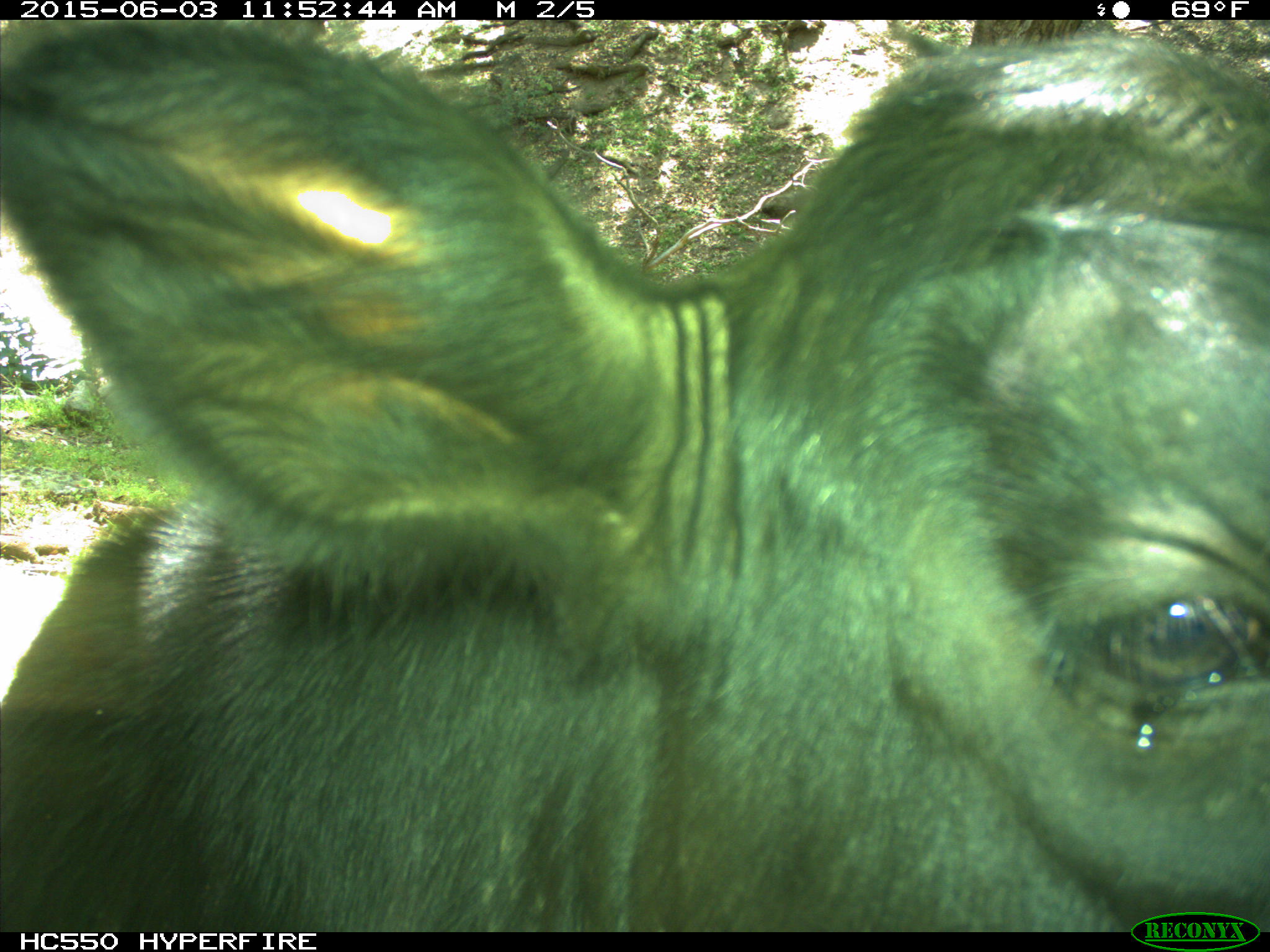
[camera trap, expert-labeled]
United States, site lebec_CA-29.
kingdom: Animalia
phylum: Chordata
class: Mammalia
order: Artiodactyla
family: Bovidae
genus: Bos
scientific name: Bos taurus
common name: domestic cow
Bos taurus (domestic cow).